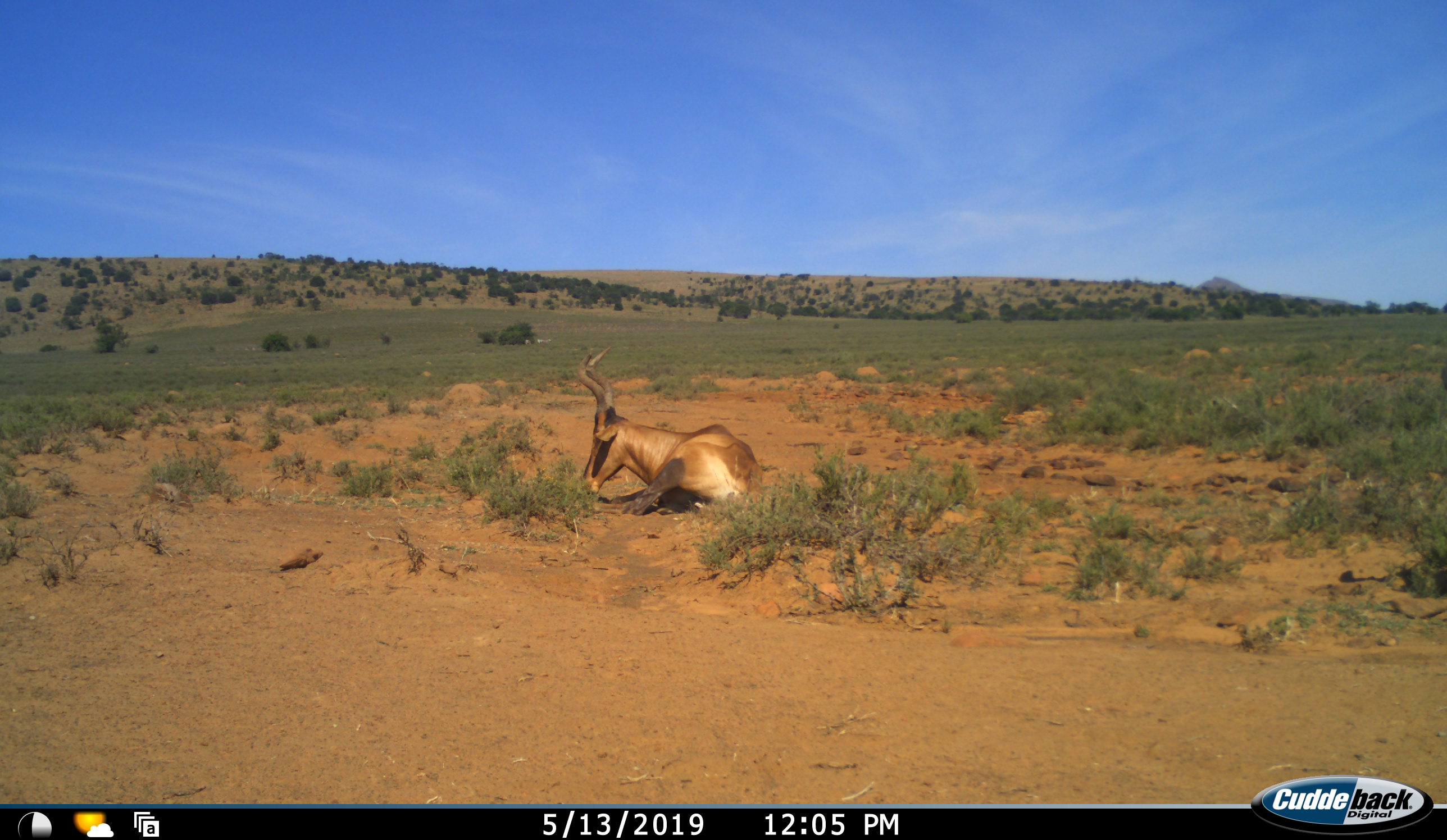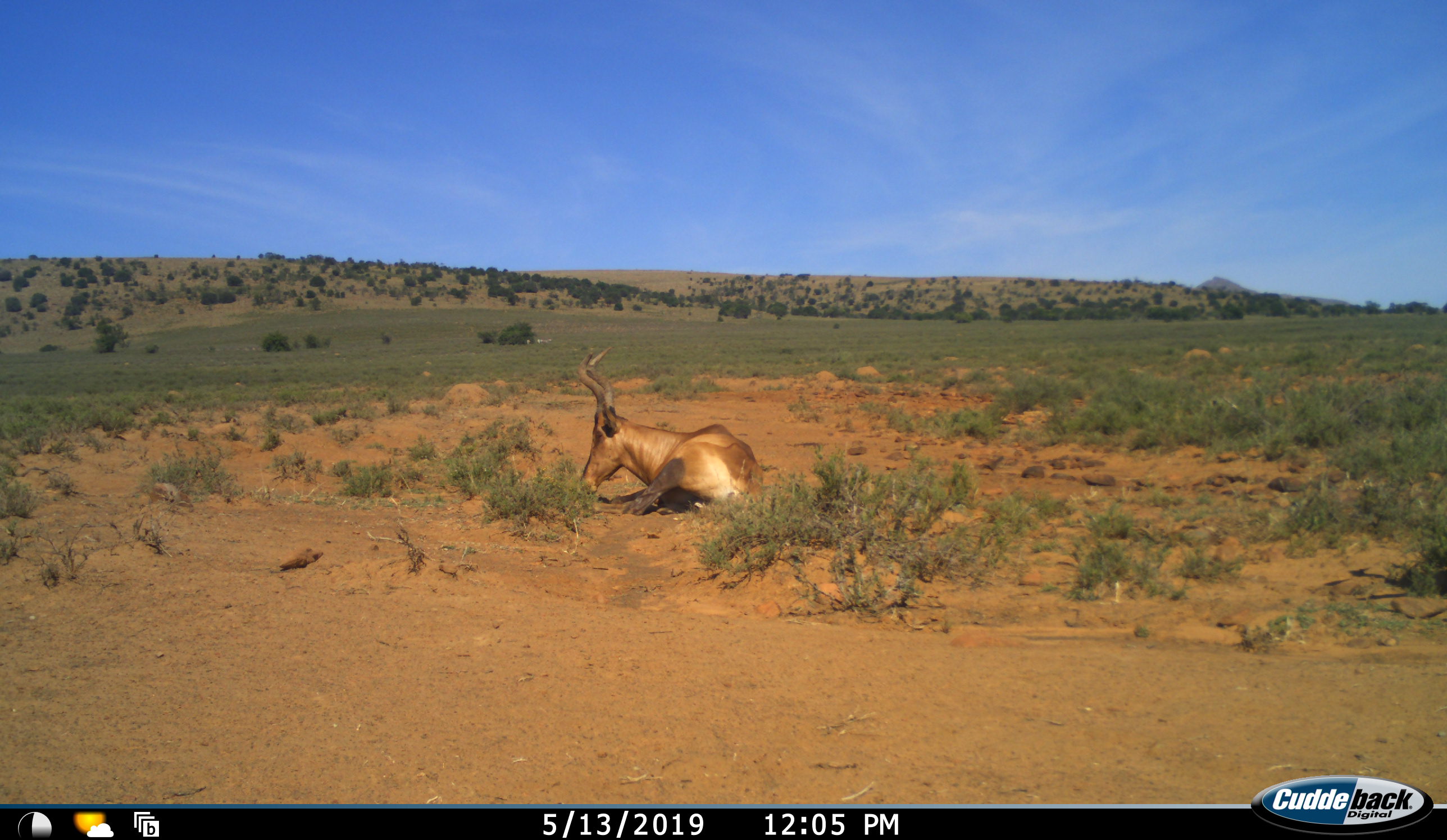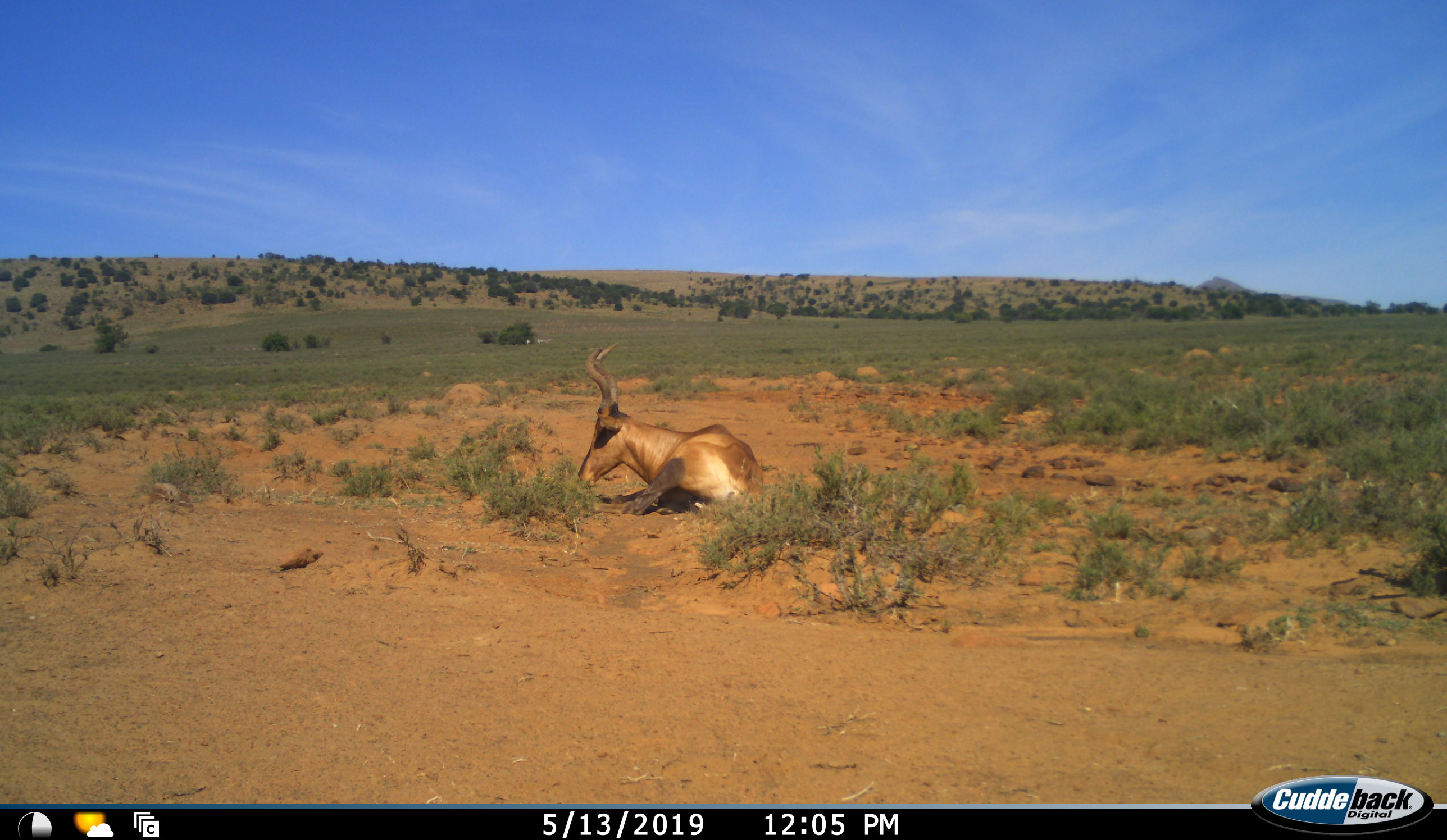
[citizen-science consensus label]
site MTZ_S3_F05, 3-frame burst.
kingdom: Animalia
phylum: Chordata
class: Mammalia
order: Artiodactyla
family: Bovidae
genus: Alcelaphus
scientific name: Alcelaphus buselaphus caama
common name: red hartebeest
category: hartebeestred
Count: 1.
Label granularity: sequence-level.